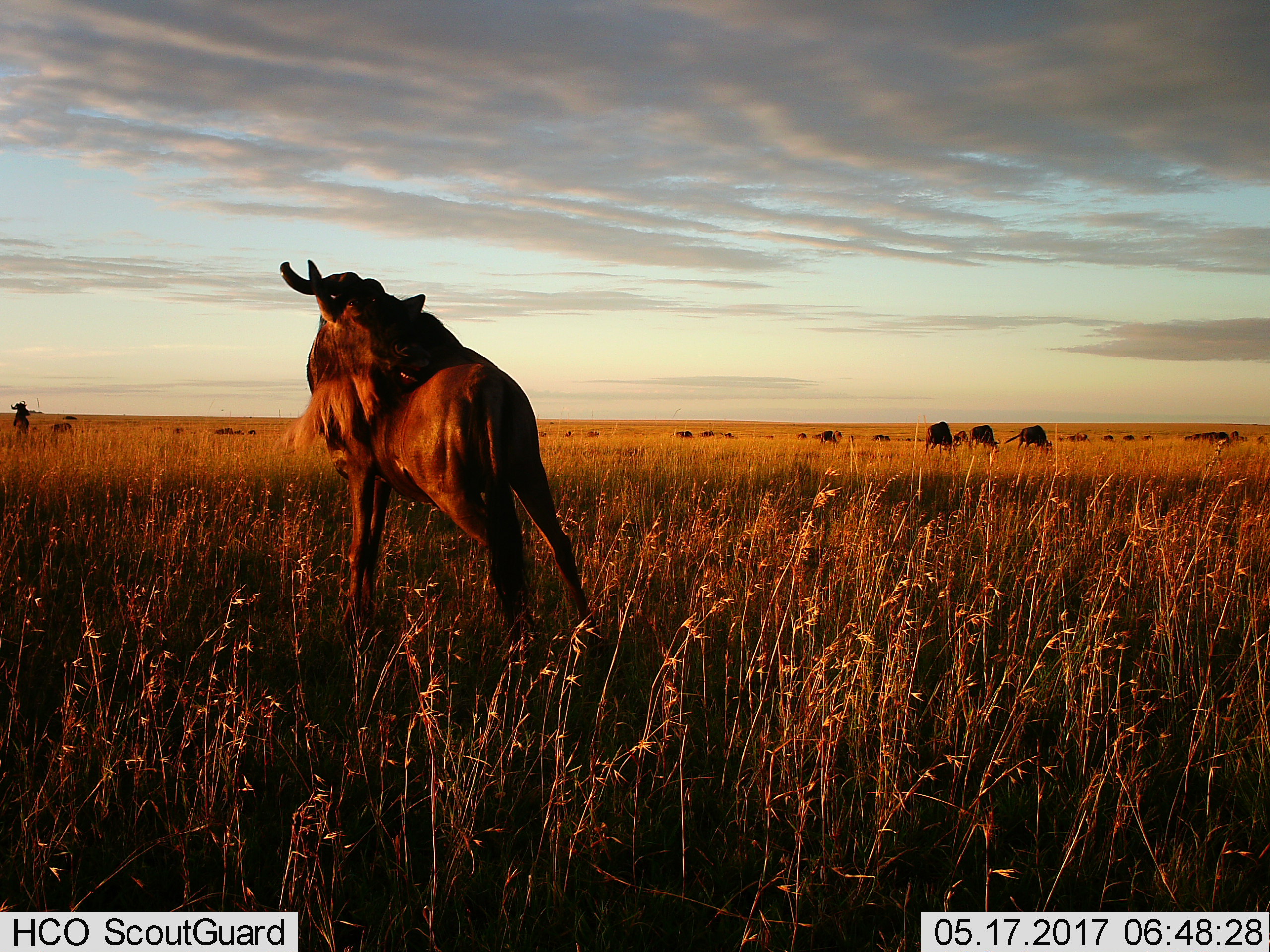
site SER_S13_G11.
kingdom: Animalia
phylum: Chordata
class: Mammalia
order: Artiodactyla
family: Bovidae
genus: Connochaetes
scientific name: Connochaetes taurinus taurinus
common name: blue wildebeest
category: wildebeestblue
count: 11-50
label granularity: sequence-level